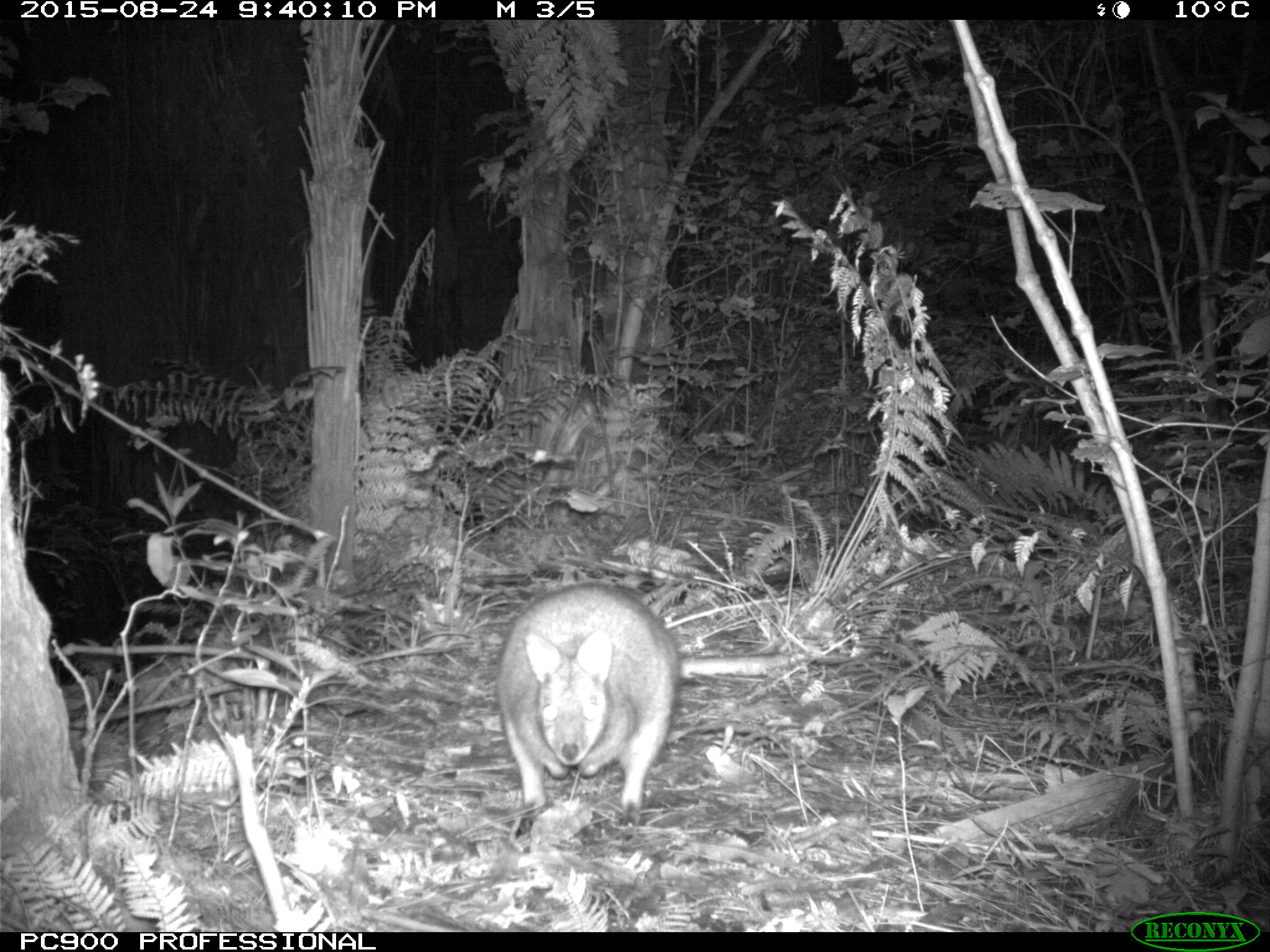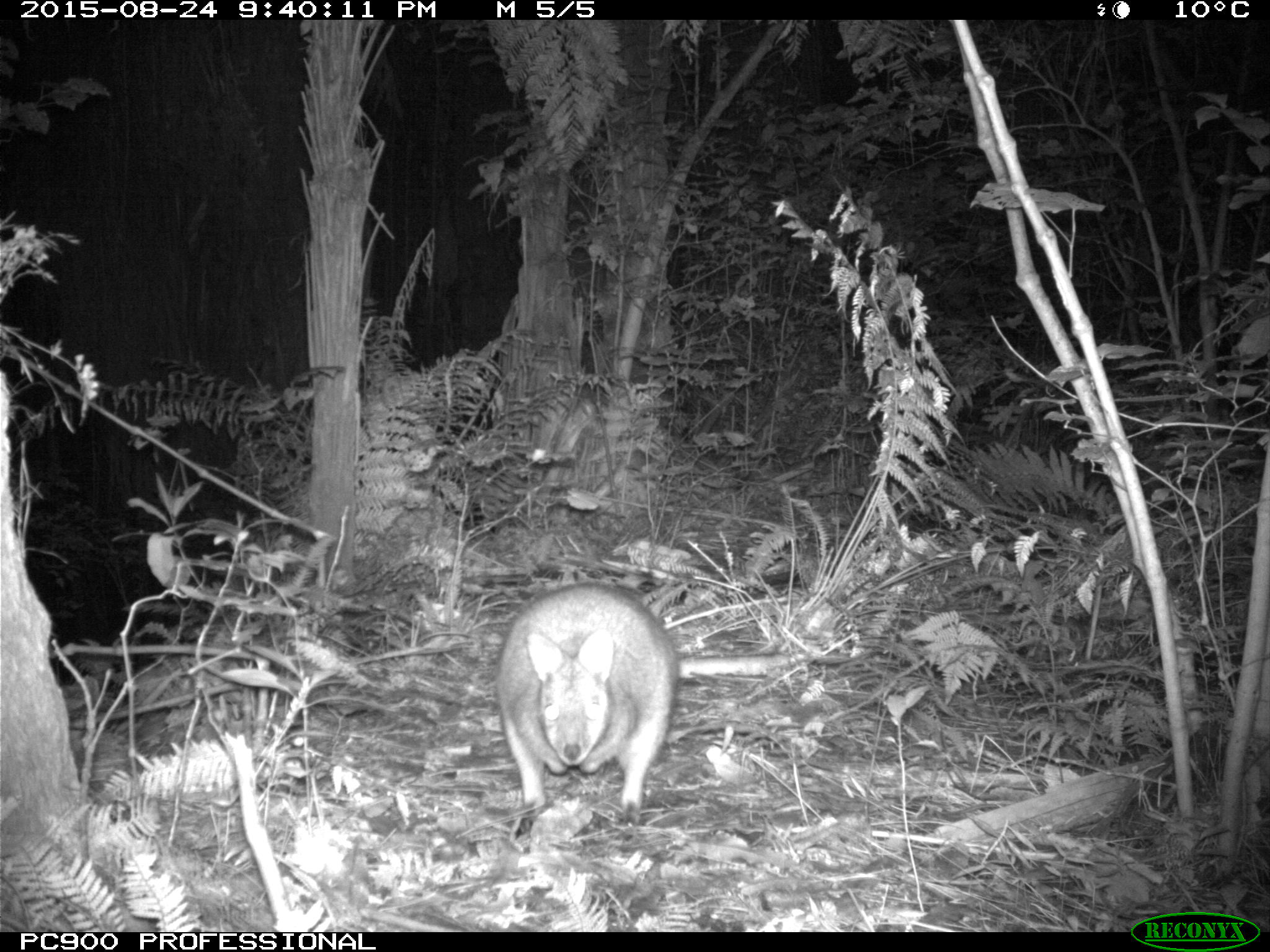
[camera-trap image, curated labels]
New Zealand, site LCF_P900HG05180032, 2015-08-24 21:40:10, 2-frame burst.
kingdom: Animalia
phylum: Chordata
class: Mammalia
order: Diprotodontia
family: Macropodidae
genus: Notamacropus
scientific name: Notamacropus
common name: wallaby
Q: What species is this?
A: Wallaby (Notamacropus).